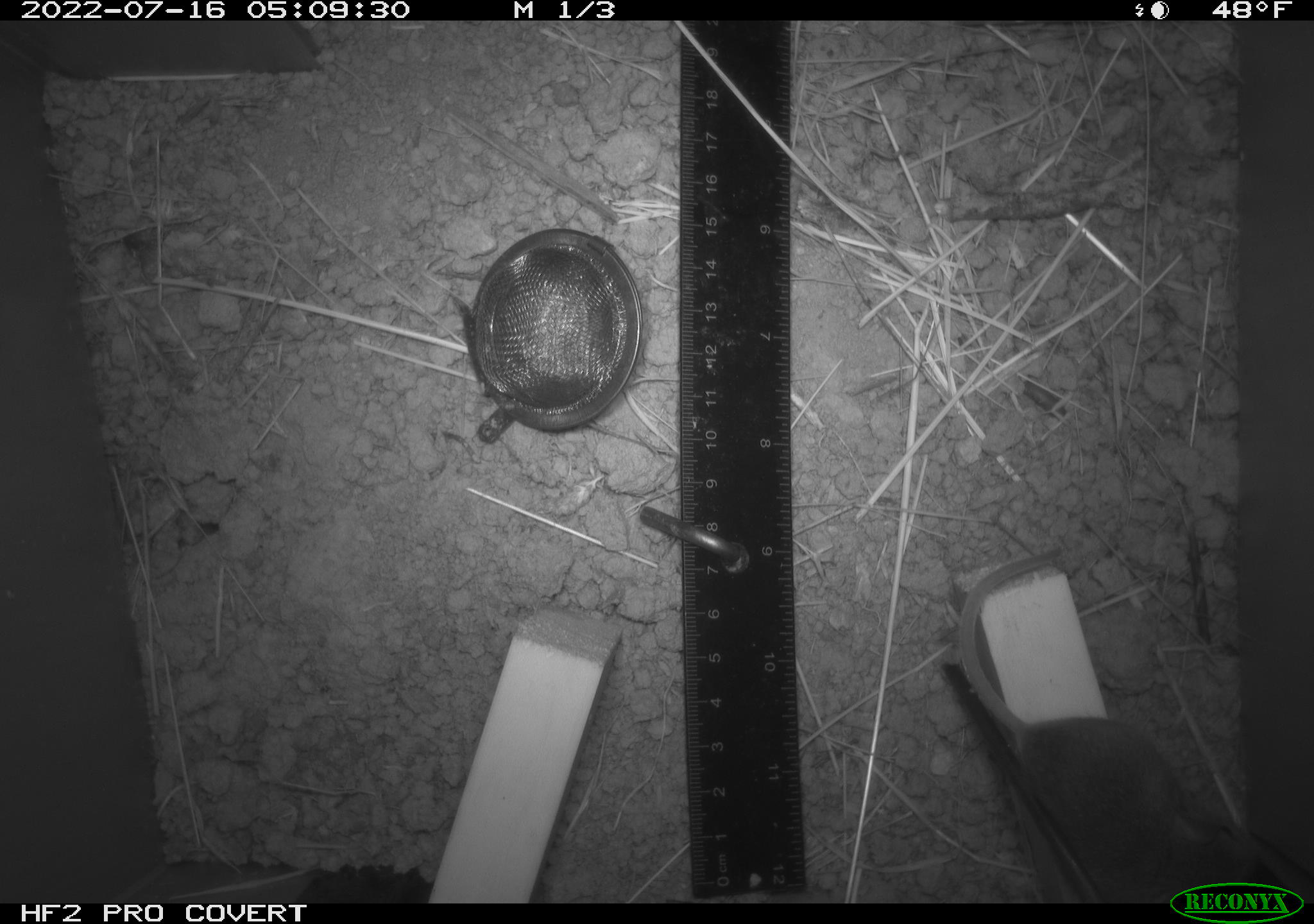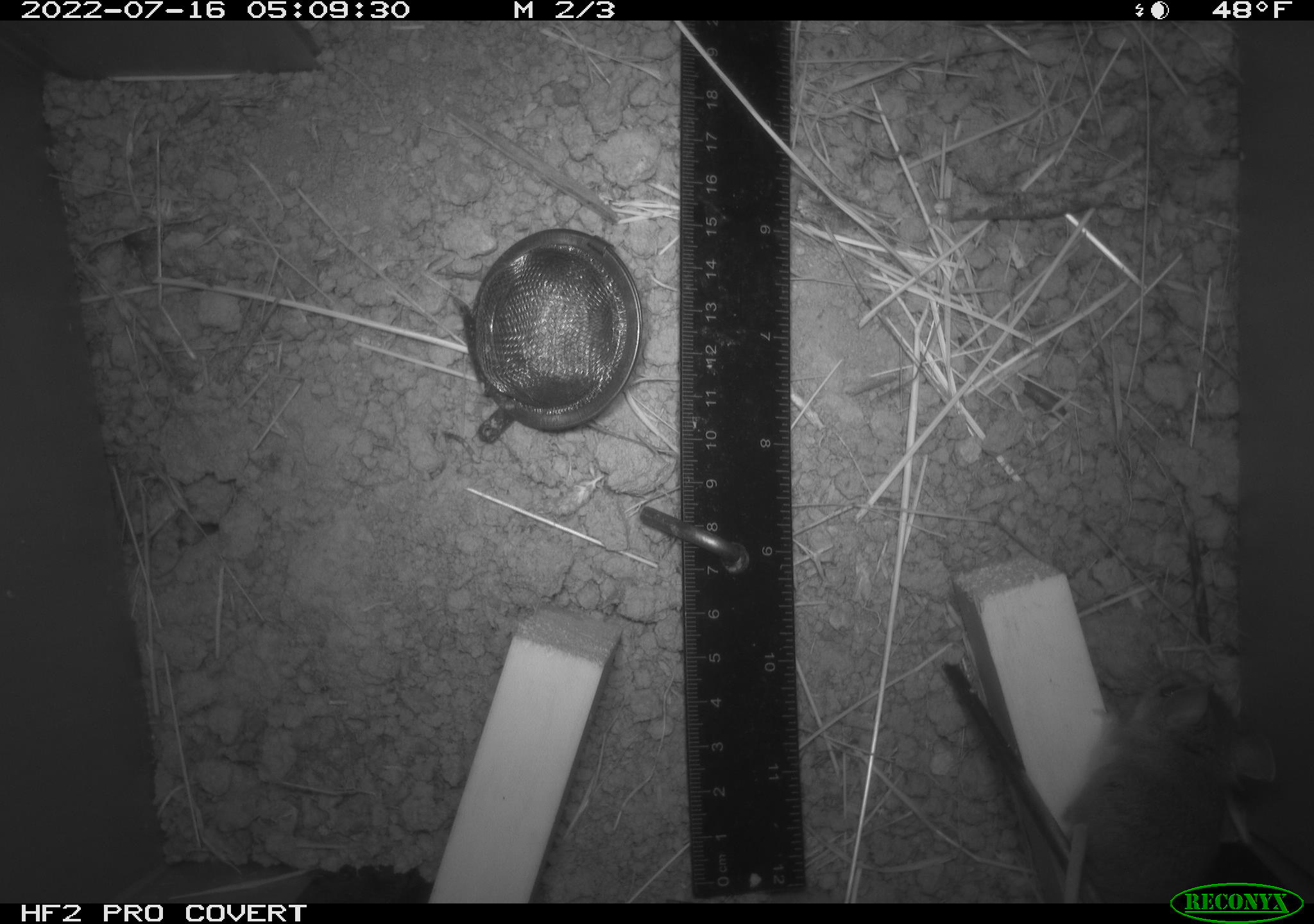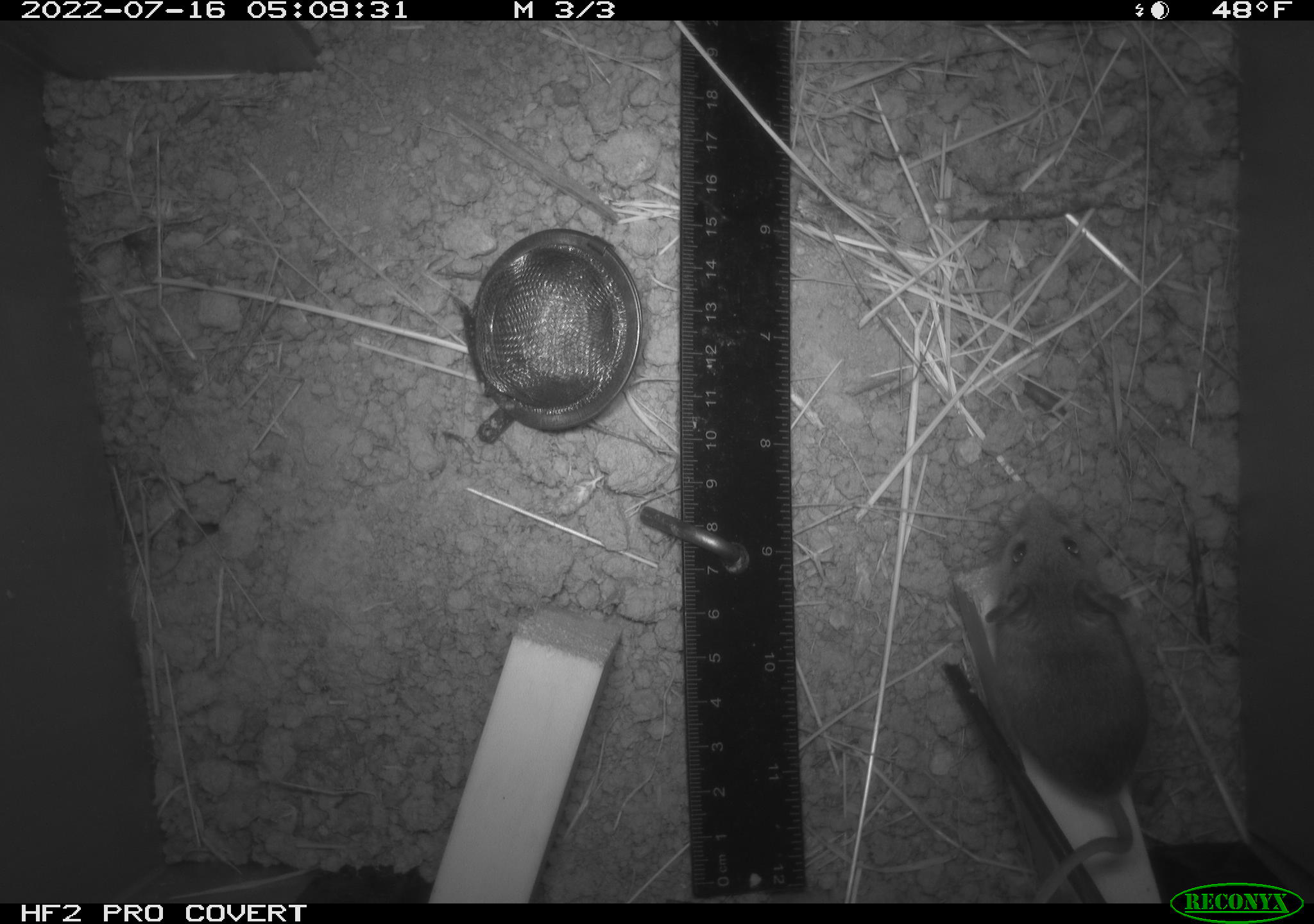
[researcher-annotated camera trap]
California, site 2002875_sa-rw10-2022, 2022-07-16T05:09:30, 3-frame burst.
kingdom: Animalia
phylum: Chordata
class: Mammalia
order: Rodentia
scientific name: Rodentia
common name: mouse species